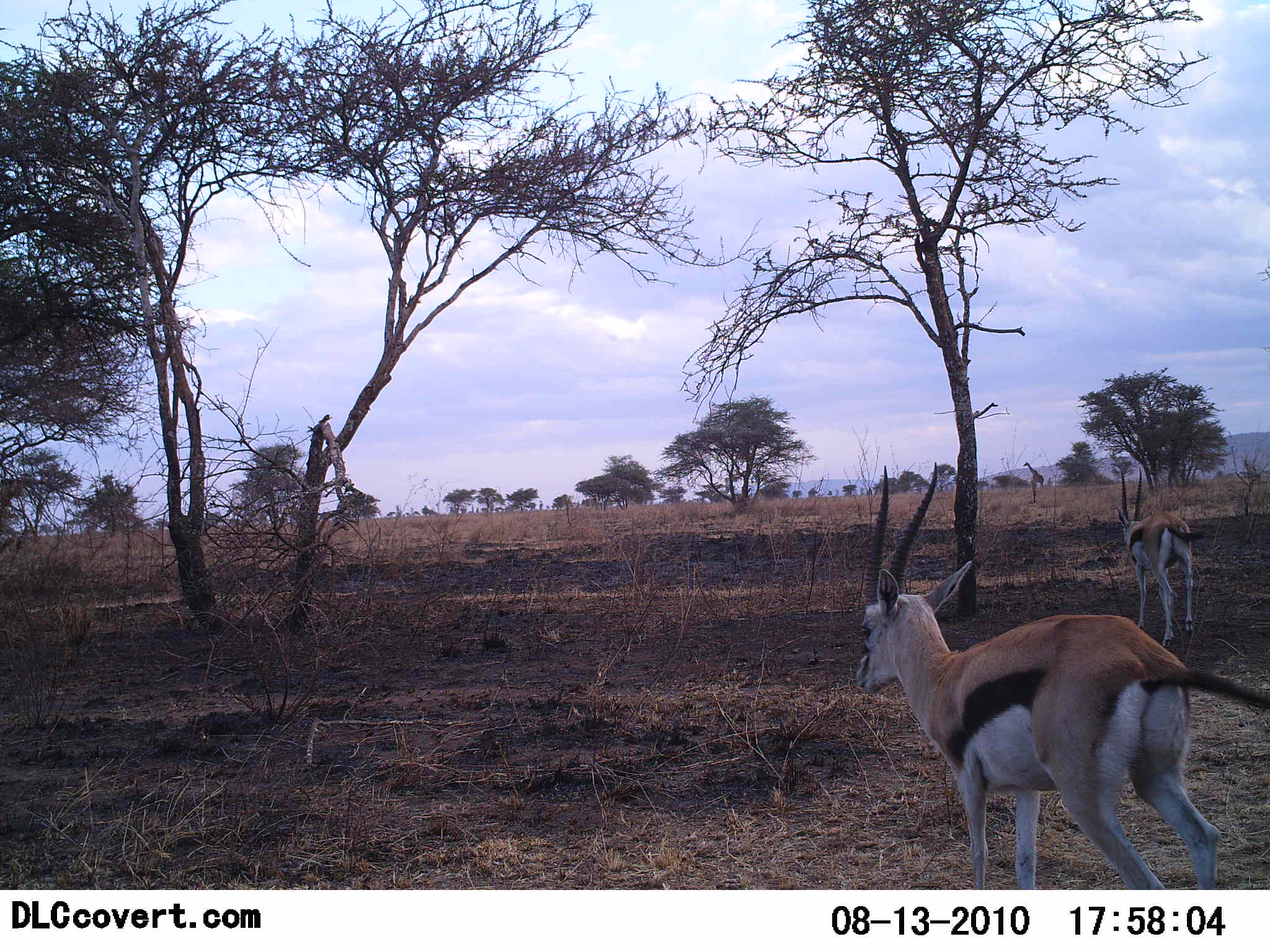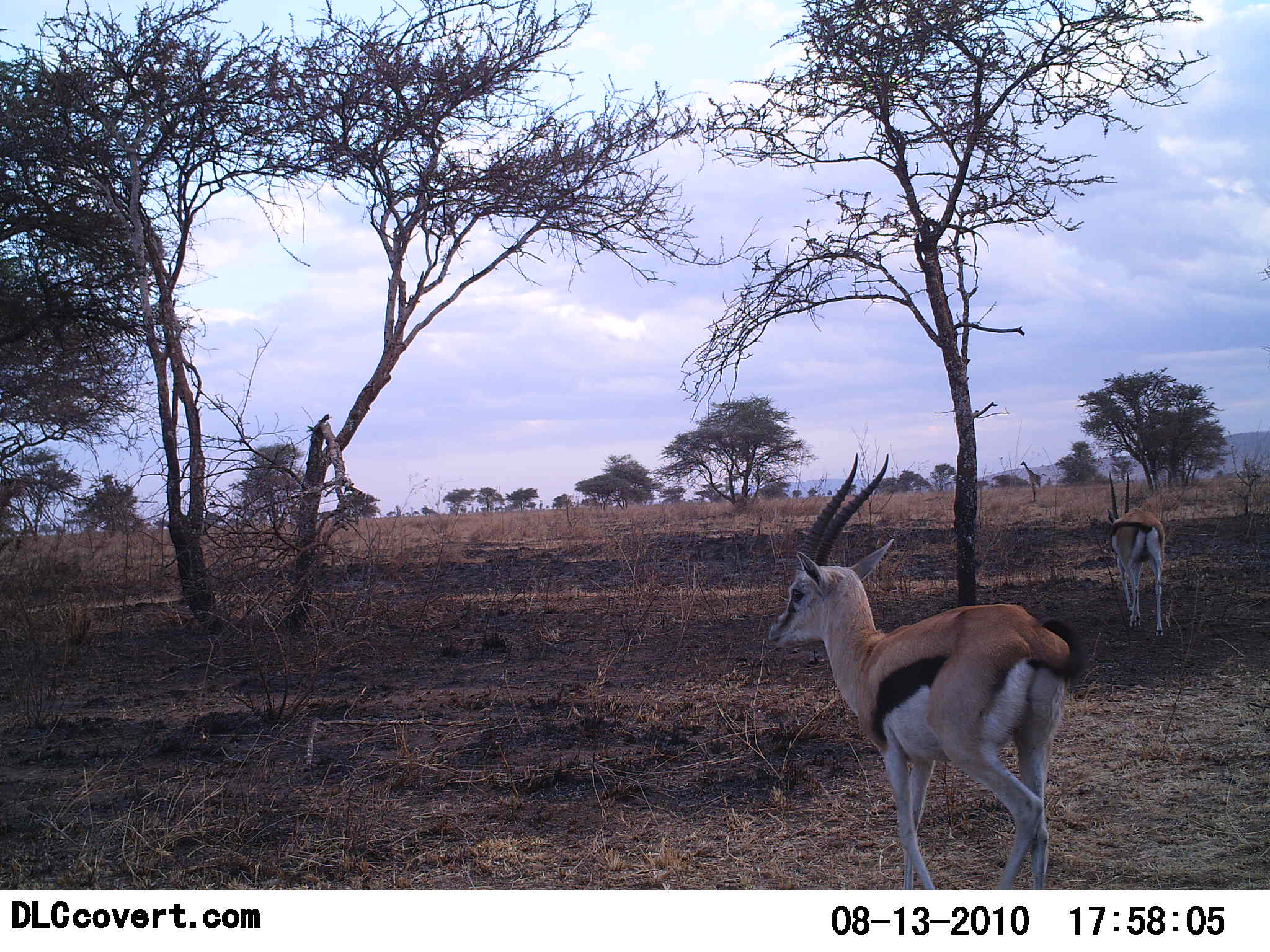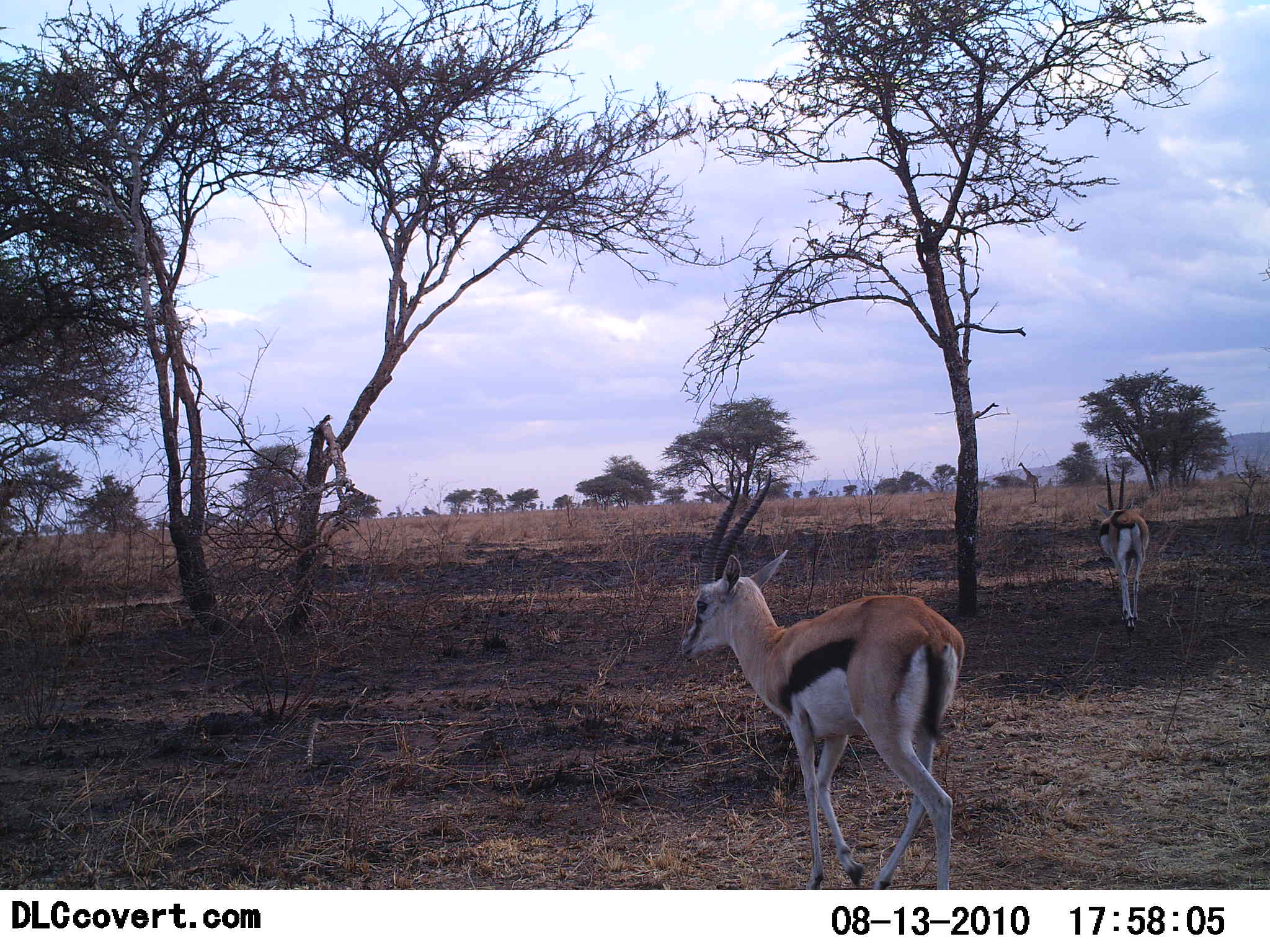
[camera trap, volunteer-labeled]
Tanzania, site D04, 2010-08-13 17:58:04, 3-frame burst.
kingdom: Animalia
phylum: Chordata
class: Mammalia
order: Artiodactyla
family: Bovidae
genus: Eudorcas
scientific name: Eudorcas thomsonii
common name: thomson's gazelle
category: gazellethomsons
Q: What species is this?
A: Gazellethomsons (thomson's gazelle) (Eudorcas thomsonii).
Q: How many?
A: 2.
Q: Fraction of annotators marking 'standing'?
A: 0%.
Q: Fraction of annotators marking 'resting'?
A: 0%.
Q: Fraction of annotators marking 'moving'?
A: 100%.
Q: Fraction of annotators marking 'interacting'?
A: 0%.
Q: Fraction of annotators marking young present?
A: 0%.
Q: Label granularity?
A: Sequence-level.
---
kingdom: Animalia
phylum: Chordata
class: Mammalia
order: Artiodactyla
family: Giraffidae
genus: Giraffa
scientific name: Giraffa camelopardalis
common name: giraffe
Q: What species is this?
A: Giraffe (Giraffa camelopardalis).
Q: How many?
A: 1.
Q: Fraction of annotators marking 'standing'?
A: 10%.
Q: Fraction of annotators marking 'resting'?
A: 0%.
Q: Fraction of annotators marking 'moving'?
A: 90%.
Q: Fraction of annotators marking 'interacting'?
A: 0%.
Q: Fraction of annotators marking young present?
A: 0%.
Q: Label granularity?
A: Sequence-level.